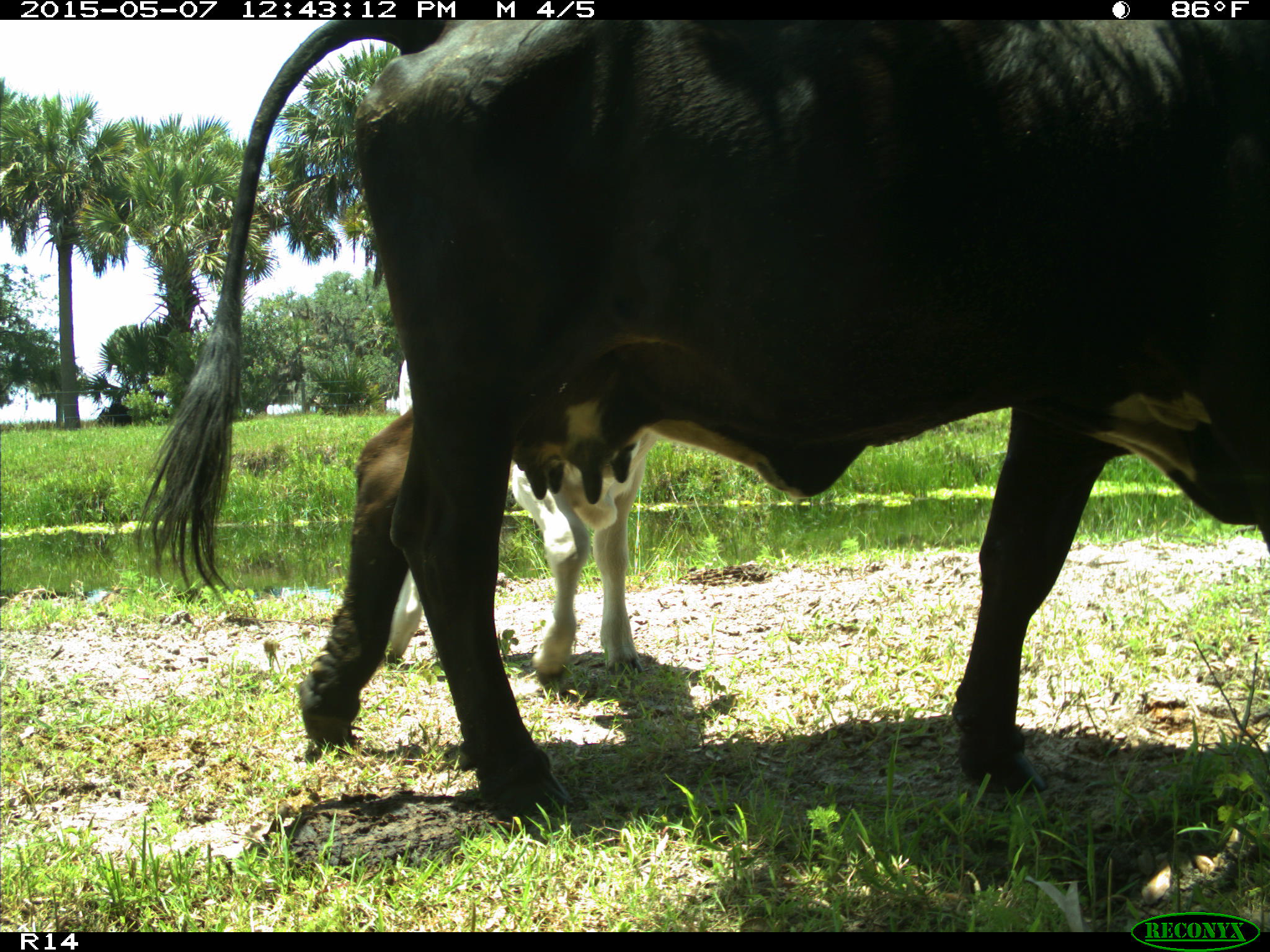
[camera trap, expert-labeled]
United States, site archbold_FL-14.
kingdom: Animalia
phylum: Chordata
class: Mammalia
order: Artiodactyla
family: Bovidae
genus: Bos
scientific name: Bos taurus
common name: domestic cow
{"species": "Bos taurus (domestic cow)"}